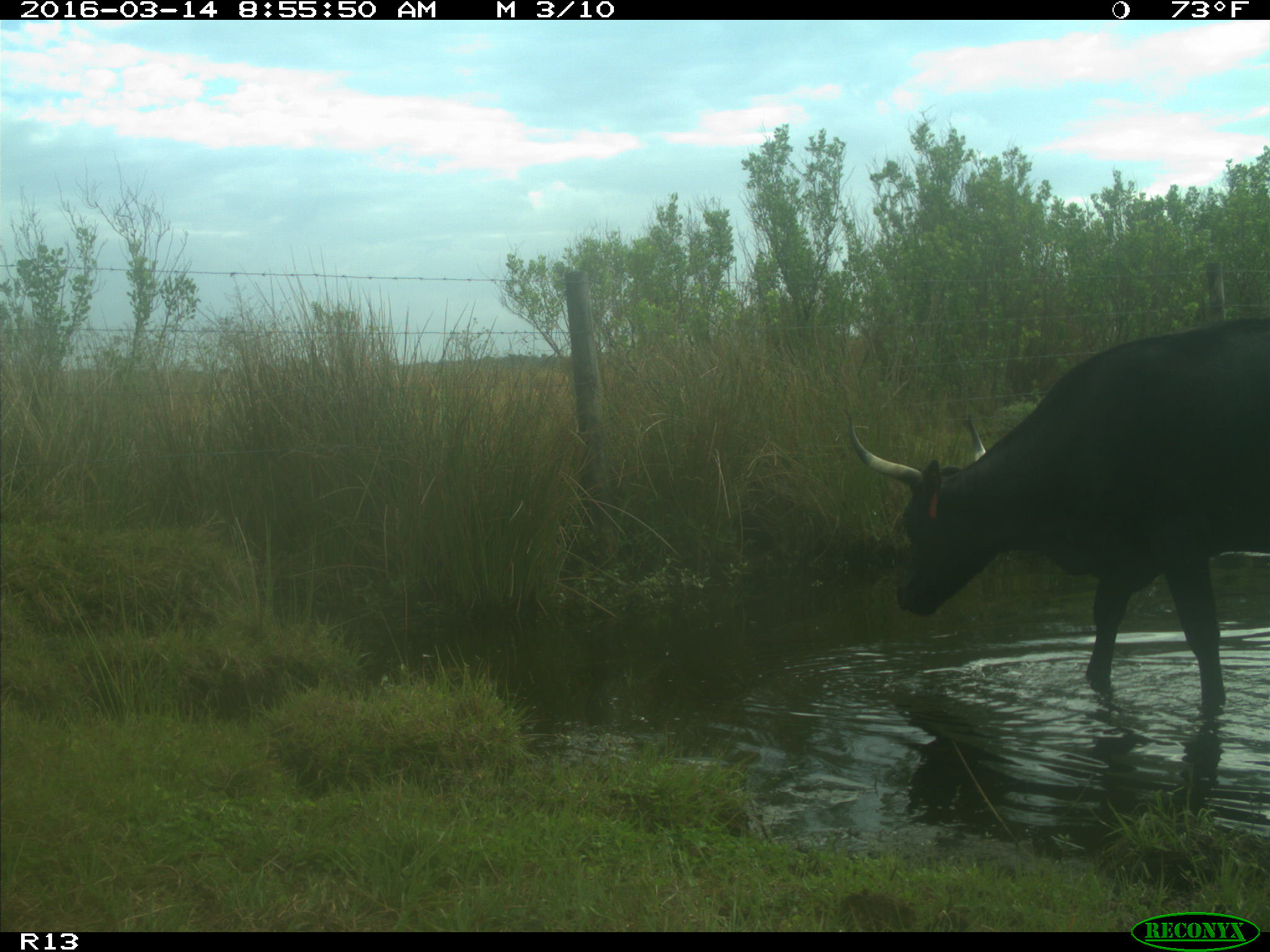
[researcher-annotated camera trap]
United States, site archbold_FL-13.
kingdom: Animalia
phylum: Chordata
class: Mammalia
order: Artiodactyla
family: Bovidae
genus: Bos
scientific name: Bos taurus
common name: domestic cow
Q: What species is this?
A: Bos taurus (domestic cow).